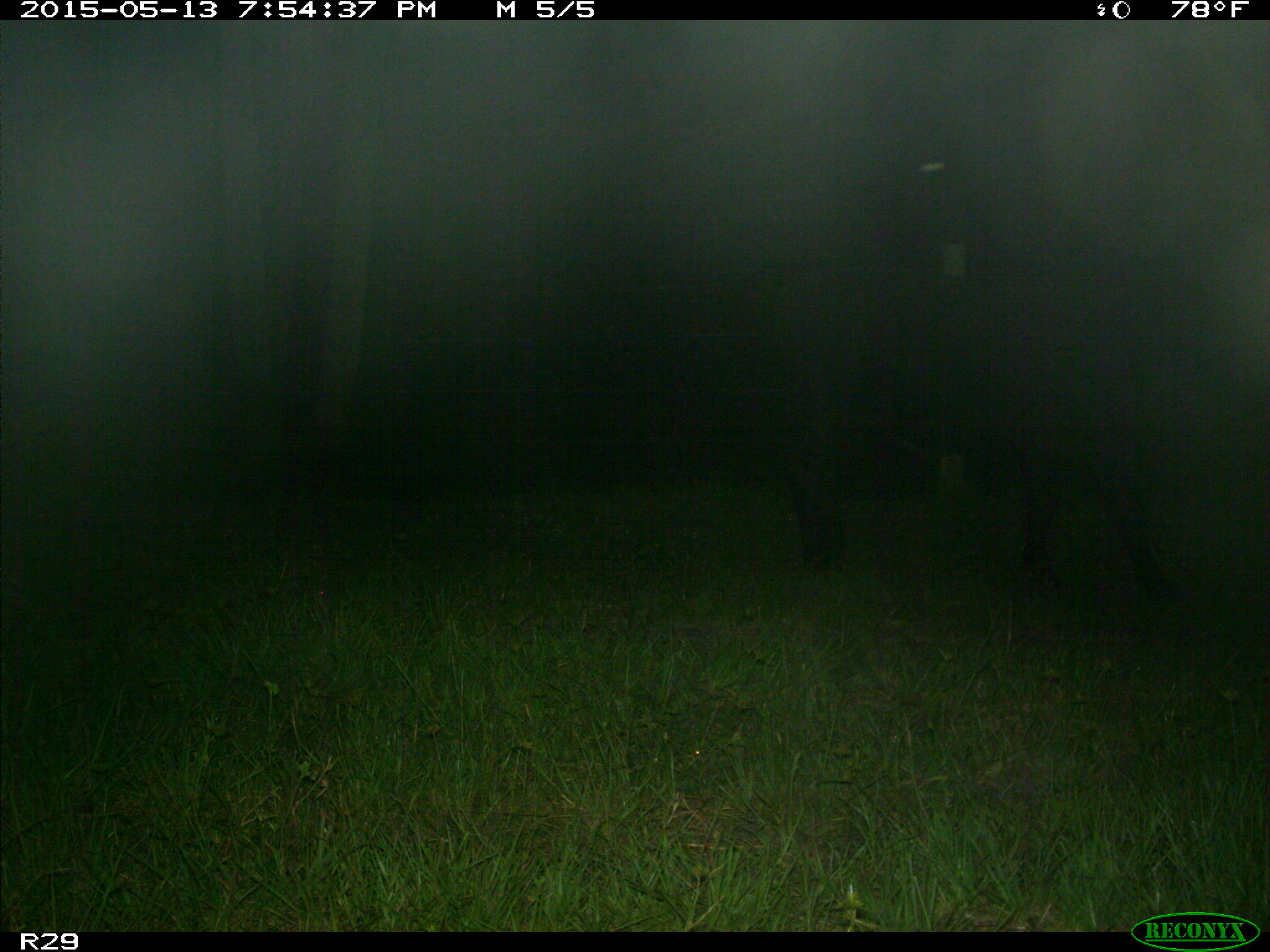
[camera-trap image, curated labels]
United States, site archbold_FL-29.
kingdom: Animalia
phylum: Chordata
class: Mammalia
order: Artiodactyla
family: Bovidae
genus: Bos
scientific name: Bos taurus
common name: domestic cow